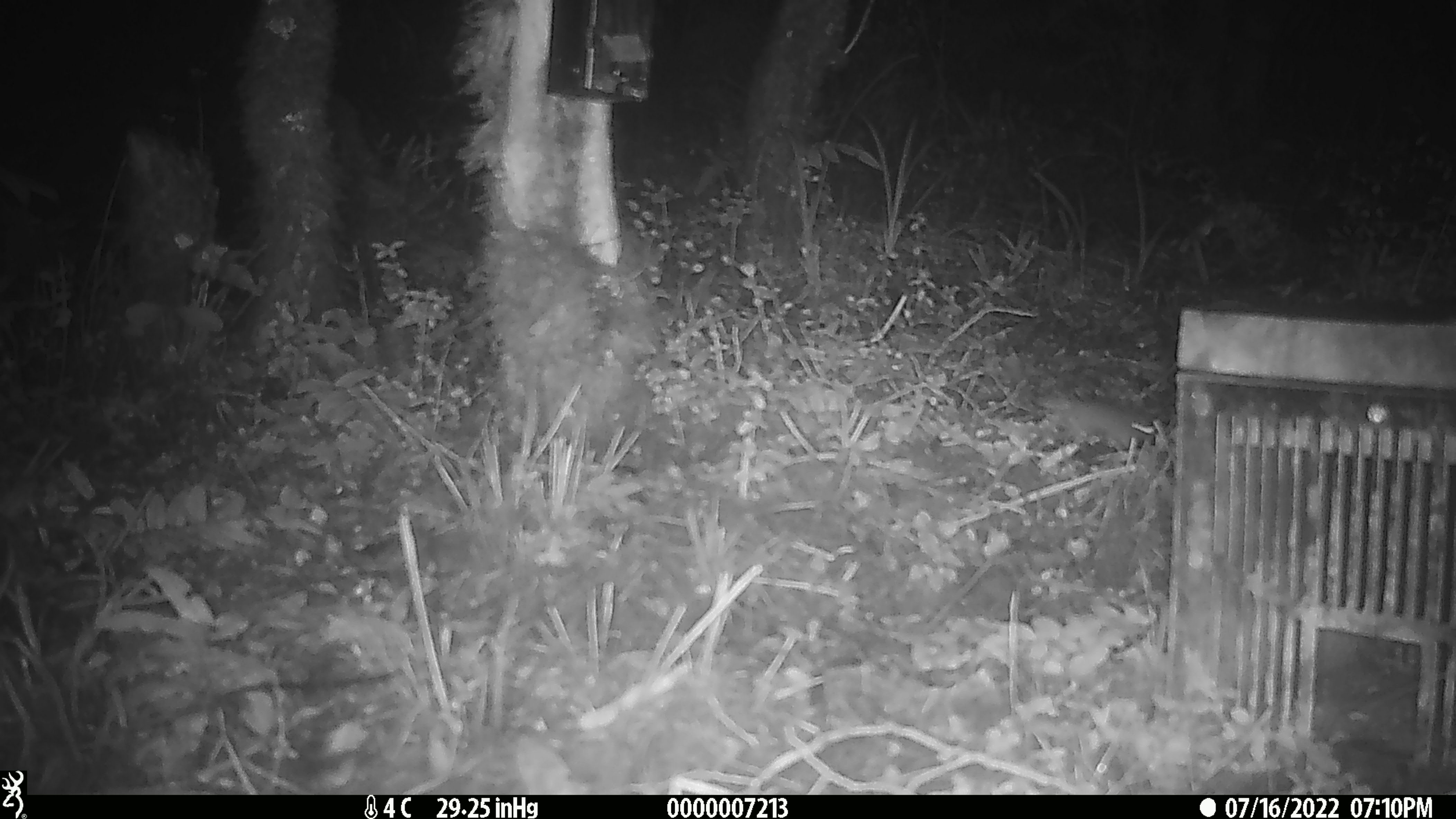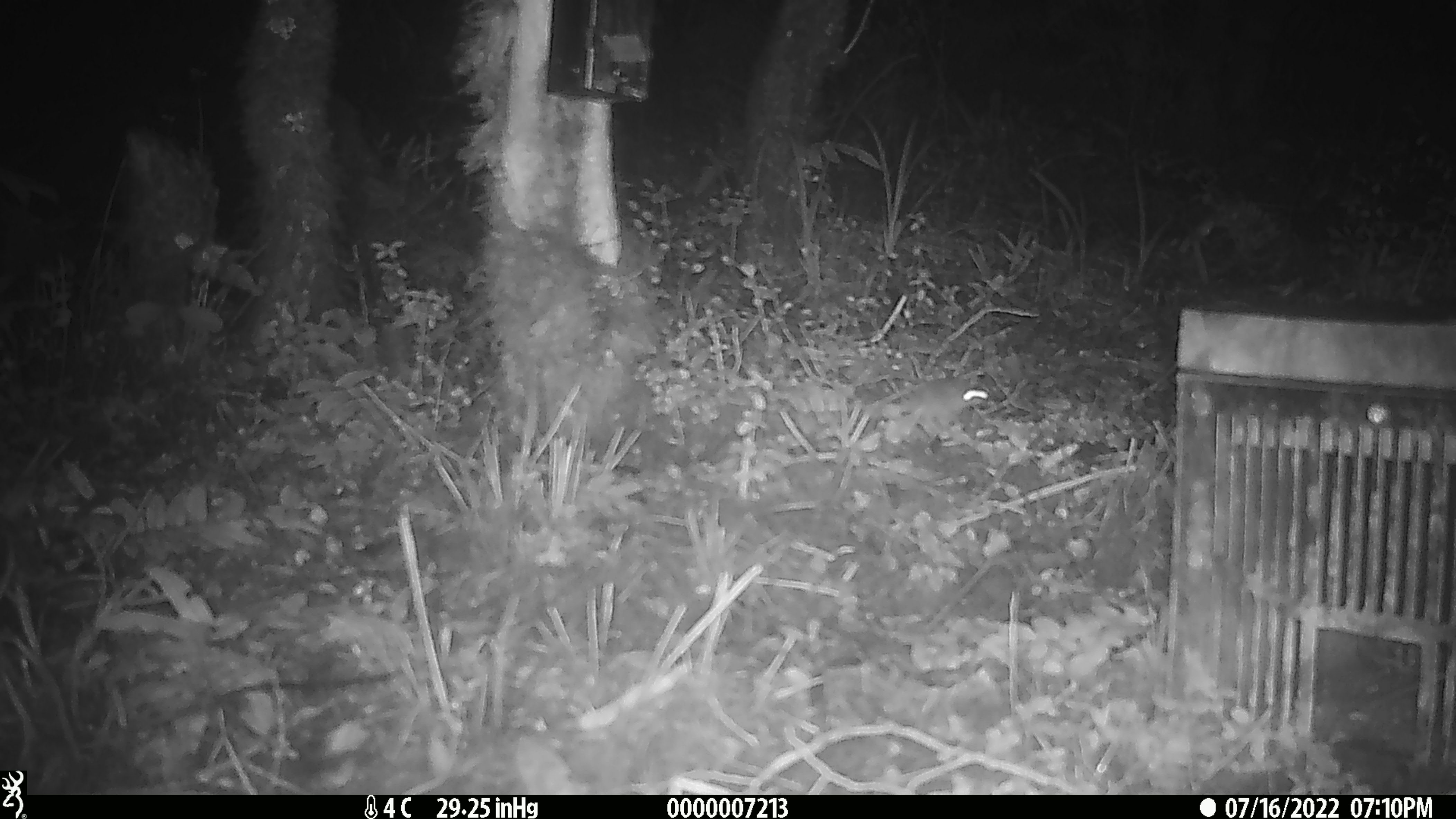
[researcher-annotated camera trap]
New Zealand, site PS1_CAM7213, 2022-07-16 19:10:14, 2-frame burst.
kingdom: Animalia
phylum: Chordata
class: Mammalia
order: Rodentia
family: Muridae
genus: Mus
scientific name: Mus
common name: mouse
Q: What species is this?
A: Mouse (Mus).